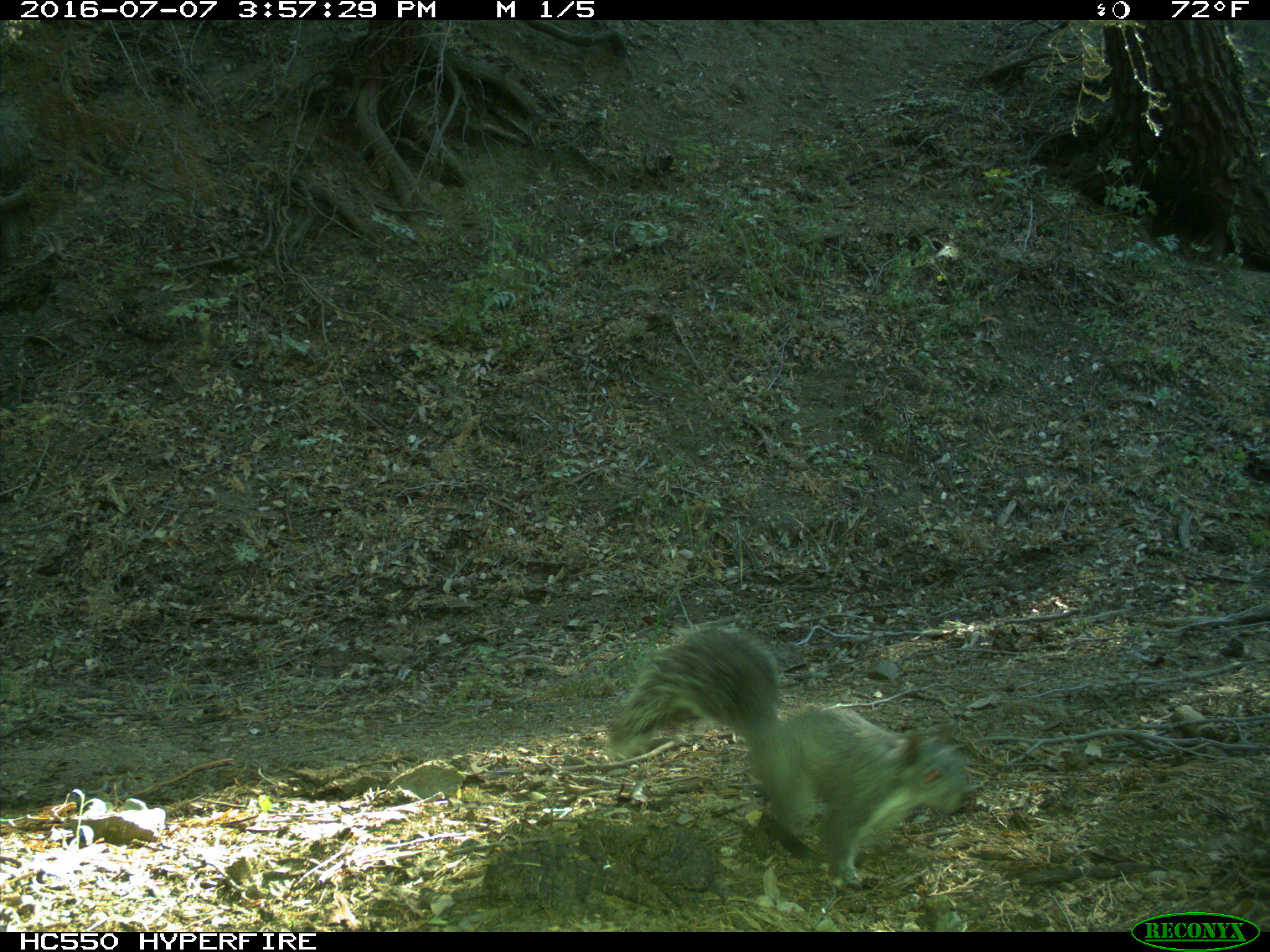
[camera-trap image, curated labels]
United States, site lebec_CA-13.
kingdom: Animalia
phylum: Chordata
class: Mammalia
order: Rodentia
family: Sciuridae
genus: Sciurus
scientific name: Sciurus carolinensis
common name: eastern gray squirrel